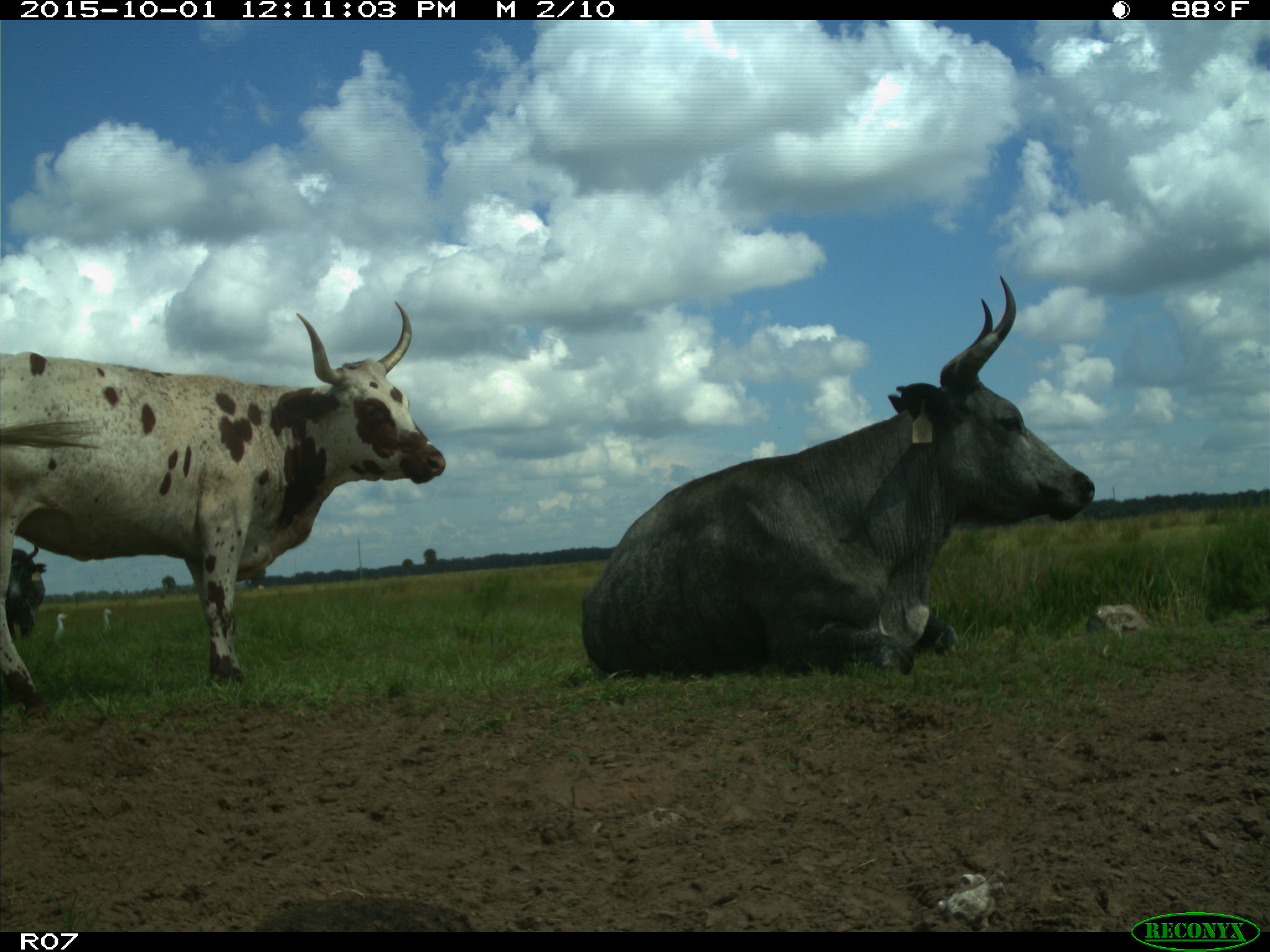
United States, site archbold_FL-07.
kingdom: Animalia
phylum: Chordata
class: Mammalia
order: Artiodactyla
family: Bovidae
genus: Bos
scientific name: Bos taurus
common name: domestic cow